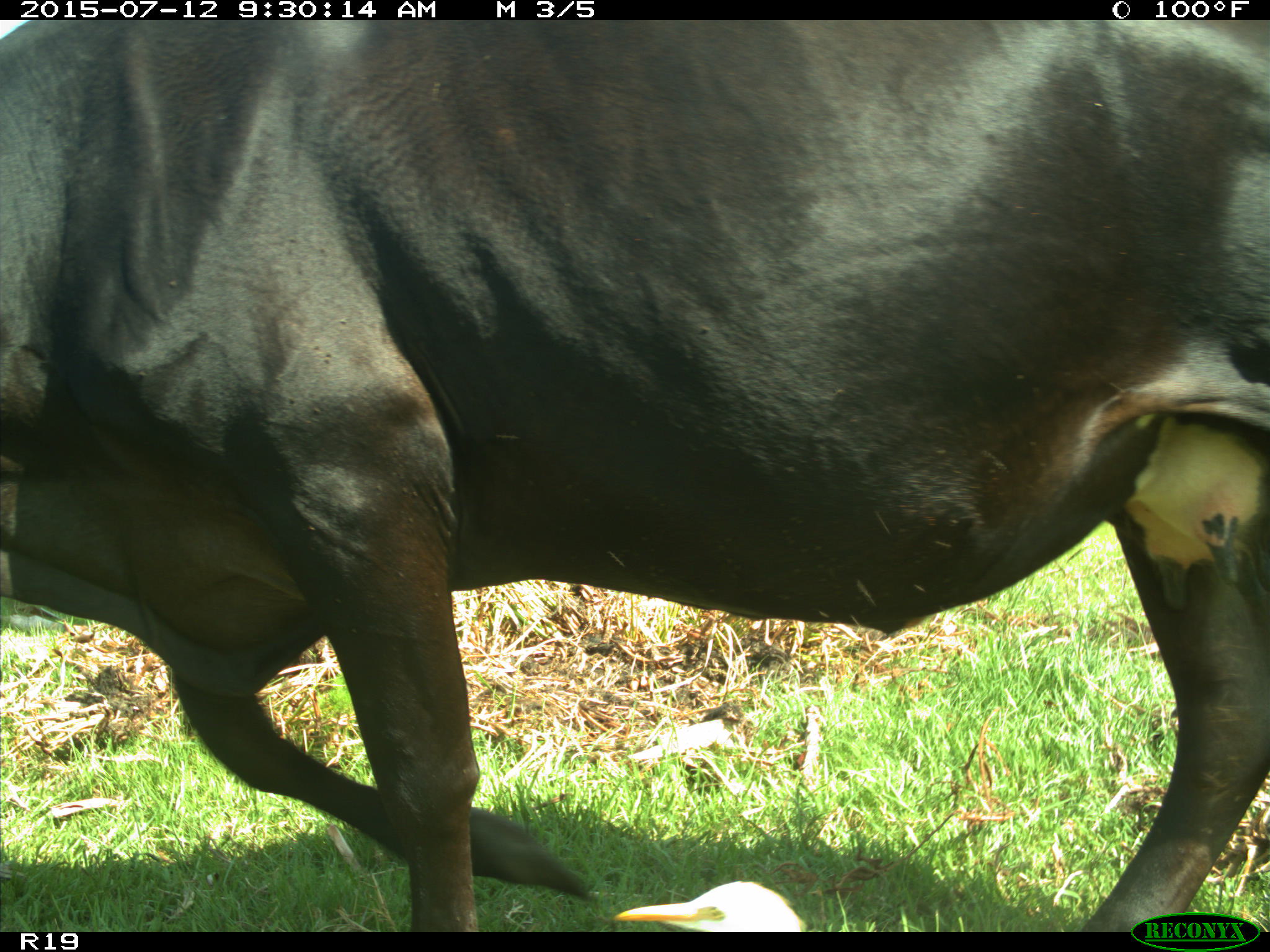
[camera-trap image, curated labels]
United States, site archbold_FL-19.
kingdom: Animalia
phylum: Chordata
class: Mammalia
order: Artiodactyla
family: Bovidae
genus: Bos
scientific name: Bos taurus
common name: domestic cow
Bos taurus (domestic cow).